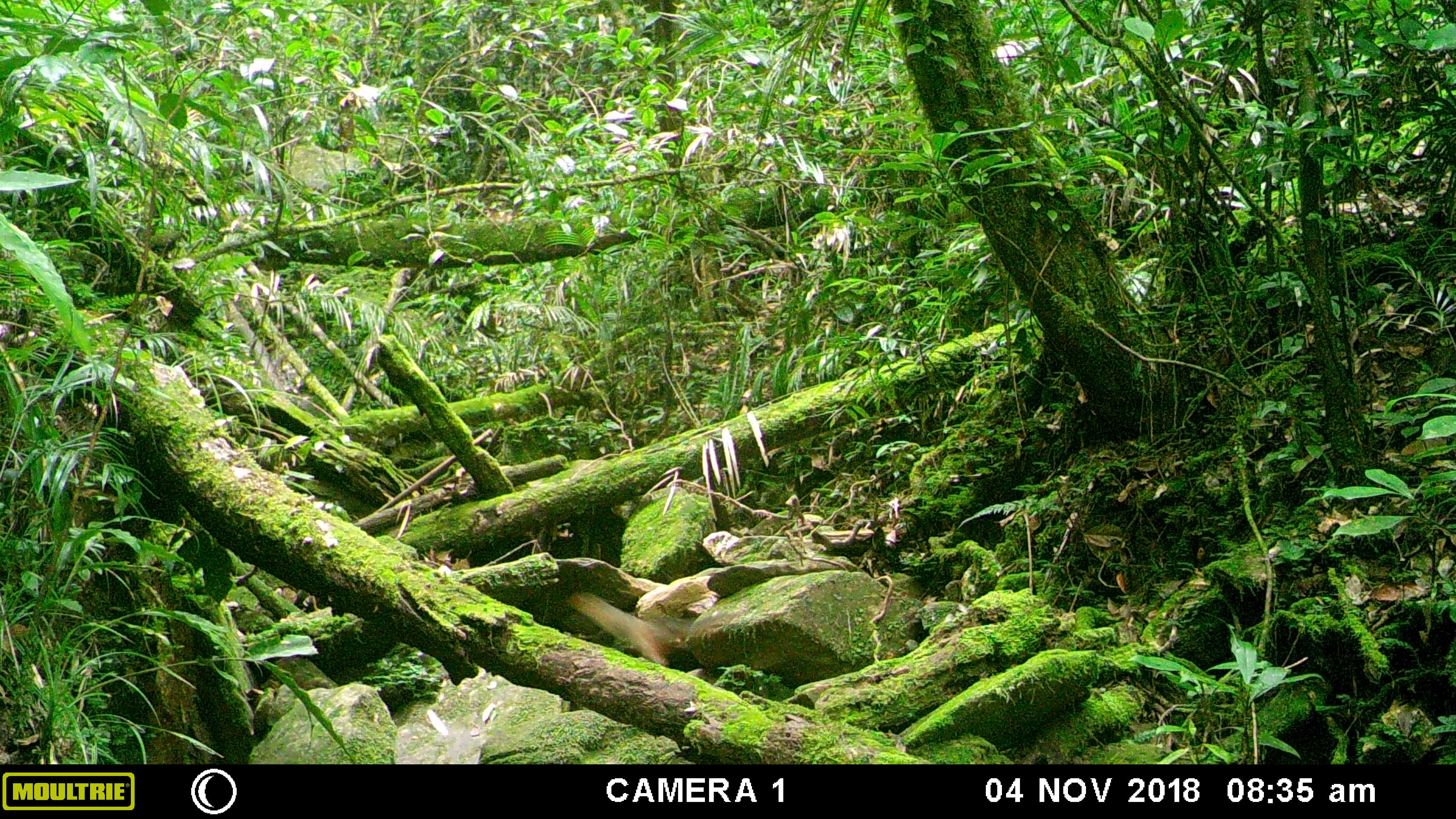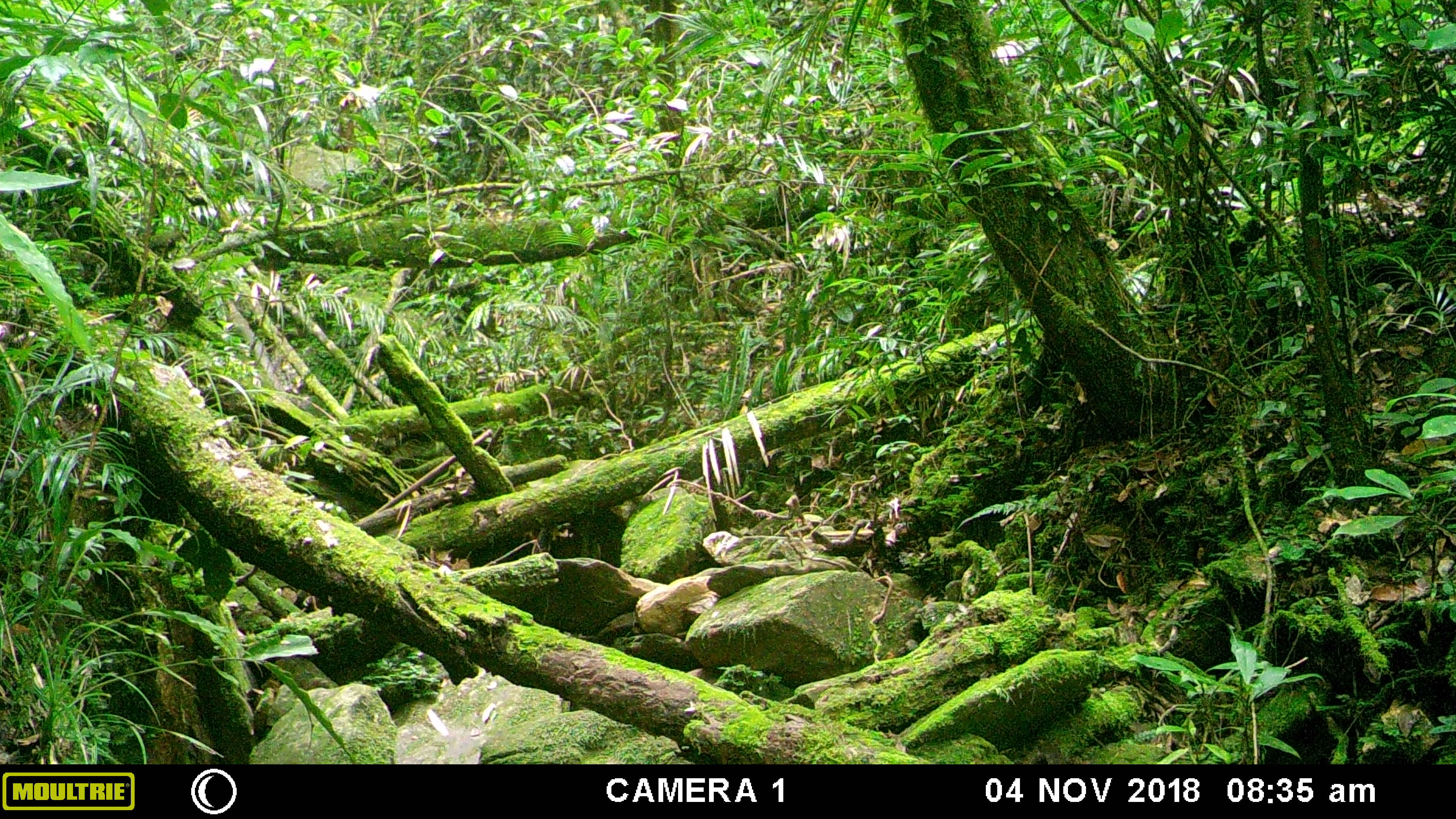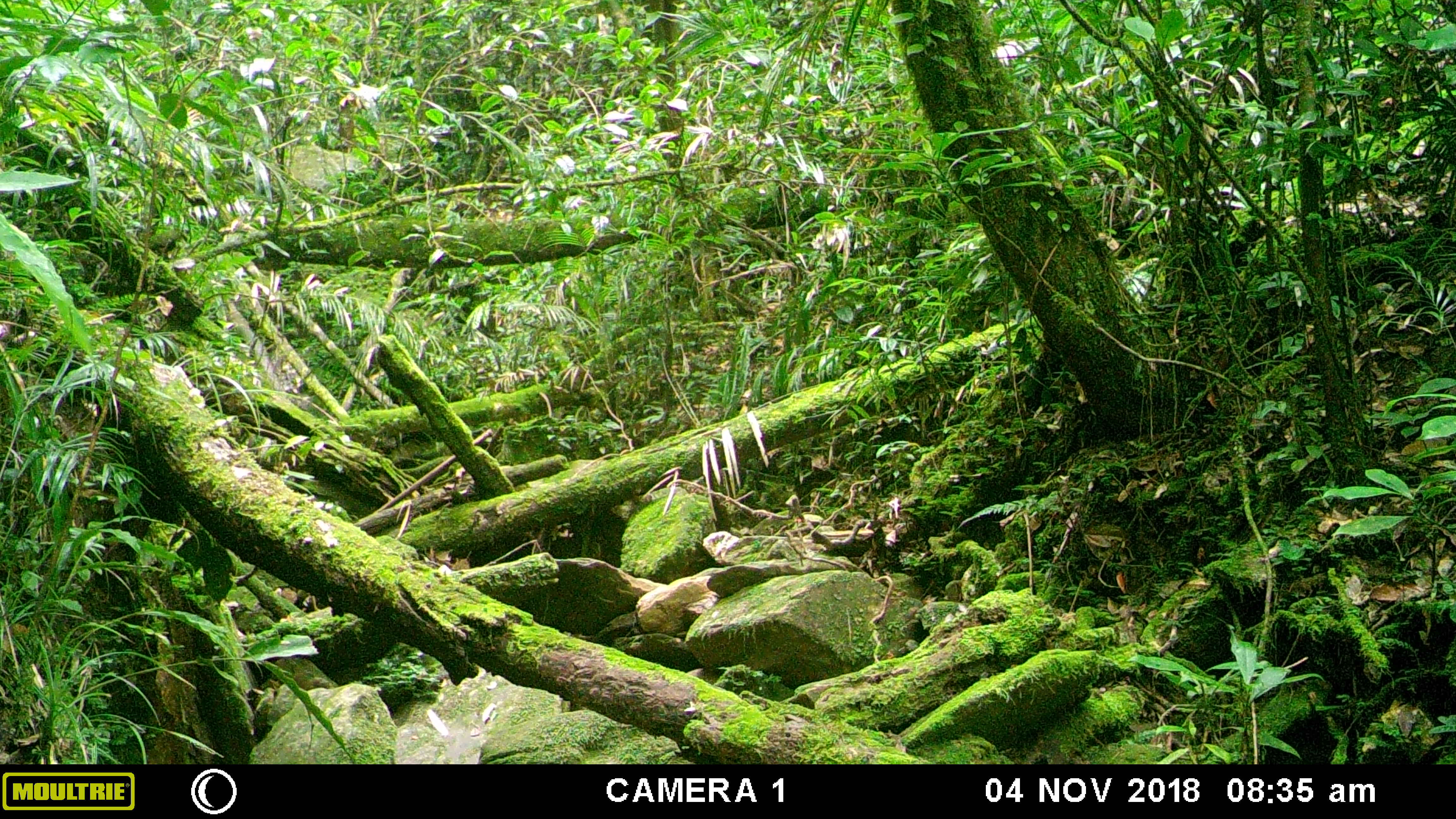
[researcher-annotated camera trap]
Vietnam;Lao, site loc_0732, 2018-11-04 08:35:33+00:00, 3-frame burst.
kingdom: Animalia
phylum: Chordata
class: Mammalia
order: Rodentia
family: Sciuridae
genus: Dremomys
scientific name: Dremomys rufigenis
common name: red-cheeked squirrel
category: red cheeked squirrel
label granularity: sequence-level